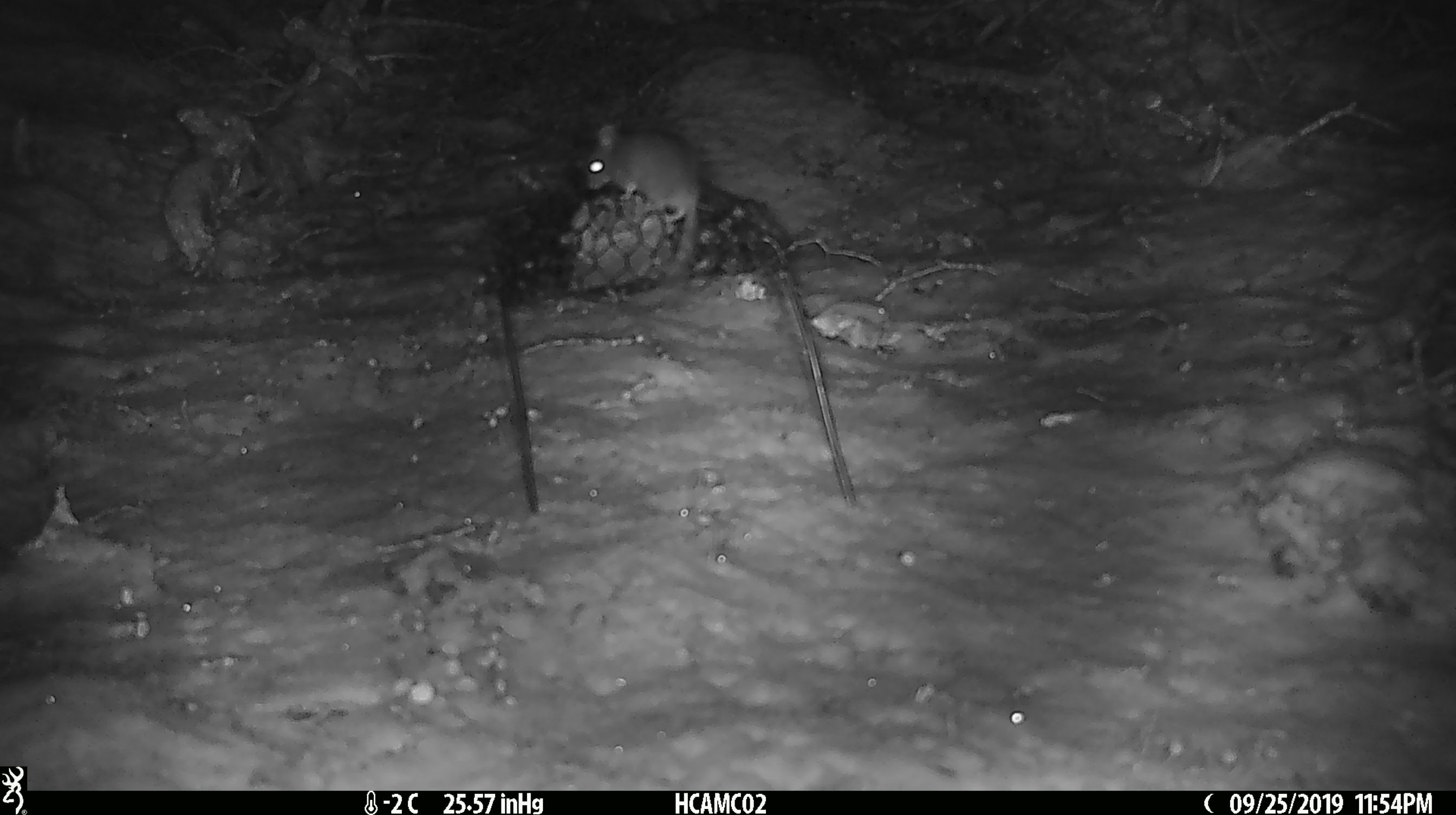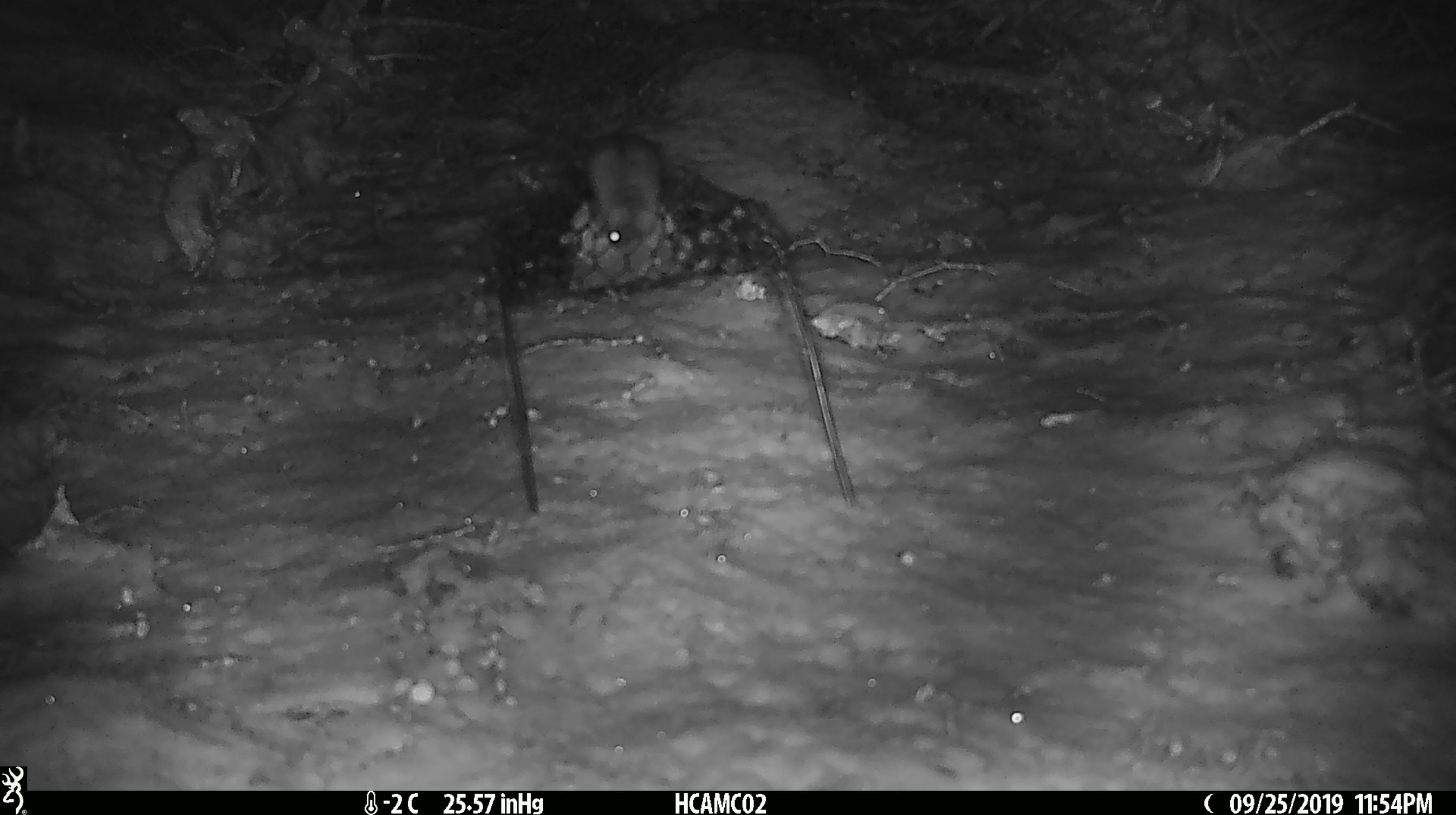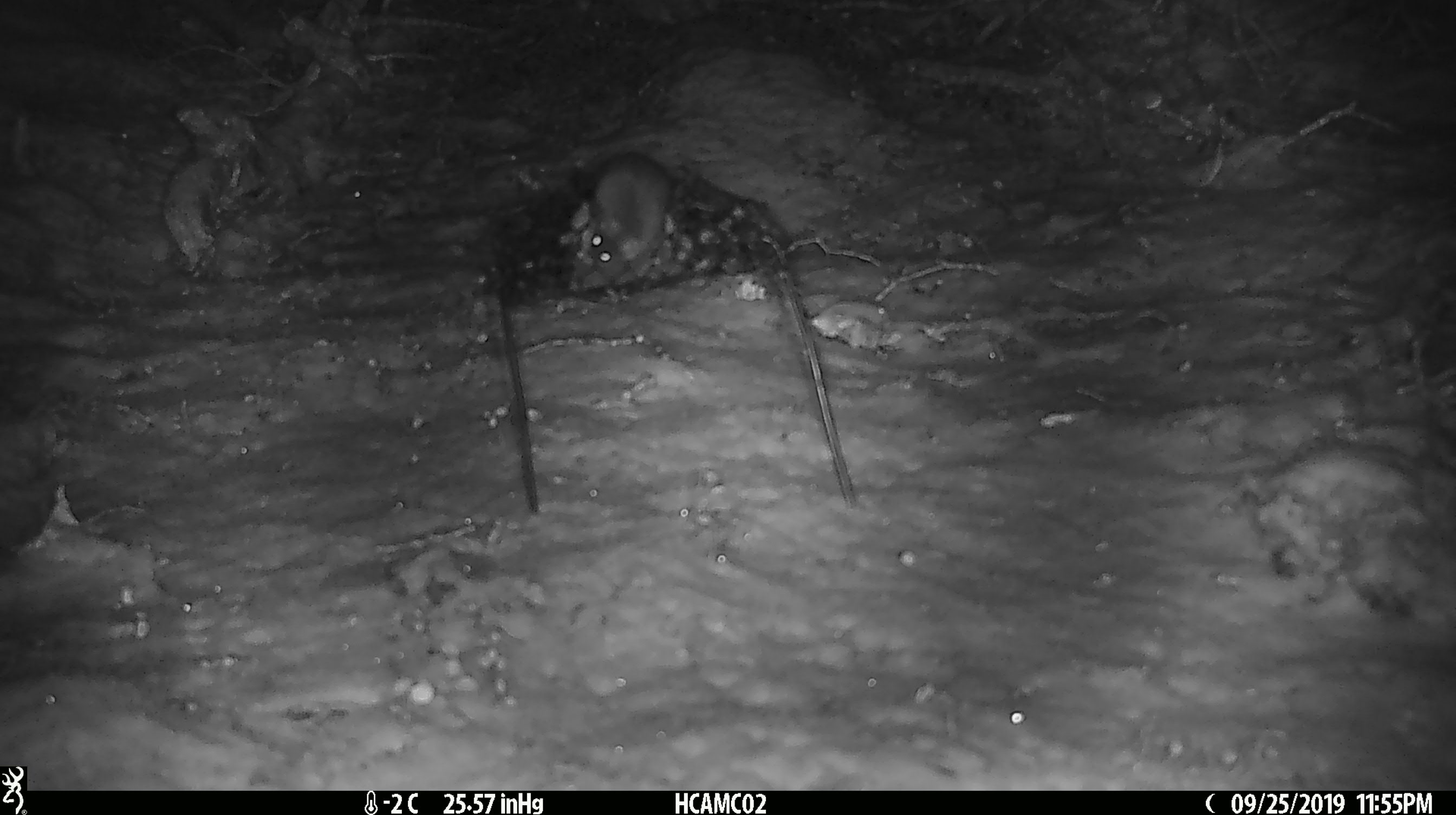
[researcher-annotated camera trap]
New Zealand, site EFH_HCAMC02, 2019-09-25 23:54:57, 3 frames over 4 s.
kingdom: Animalia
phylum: Chordata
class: Mammalia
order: Rodentia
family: Muridae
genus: Mus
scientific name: Mus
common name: mouse